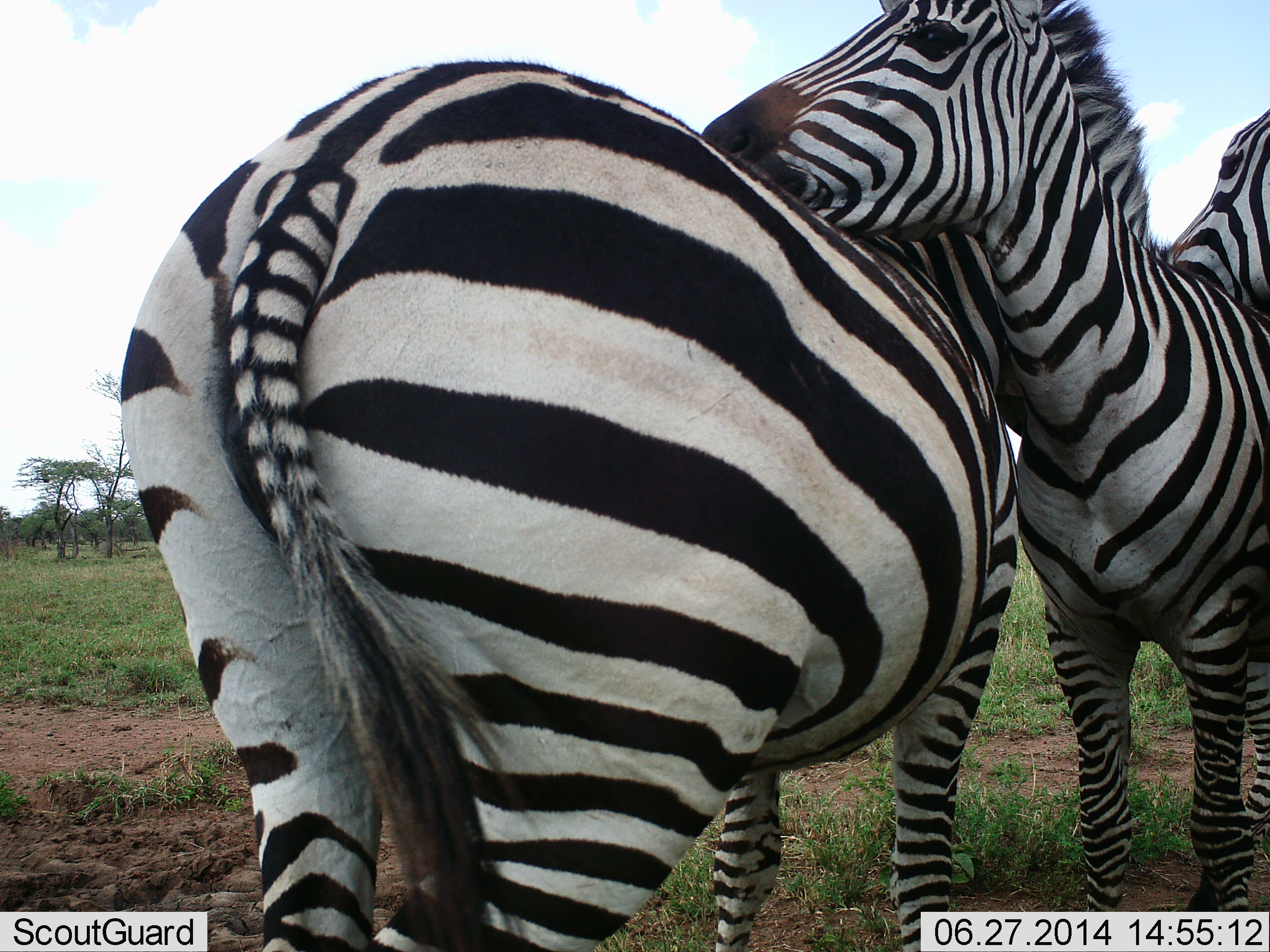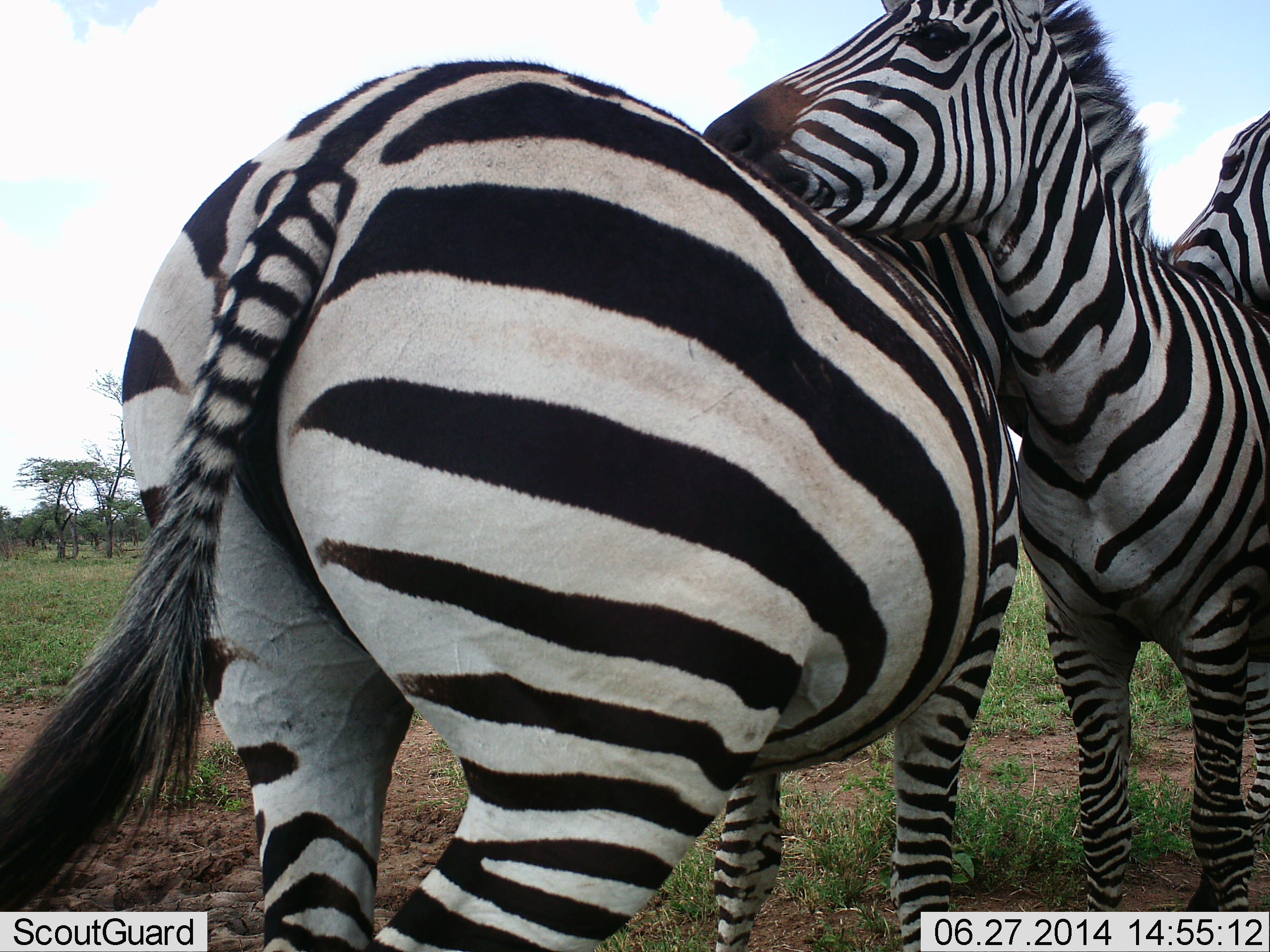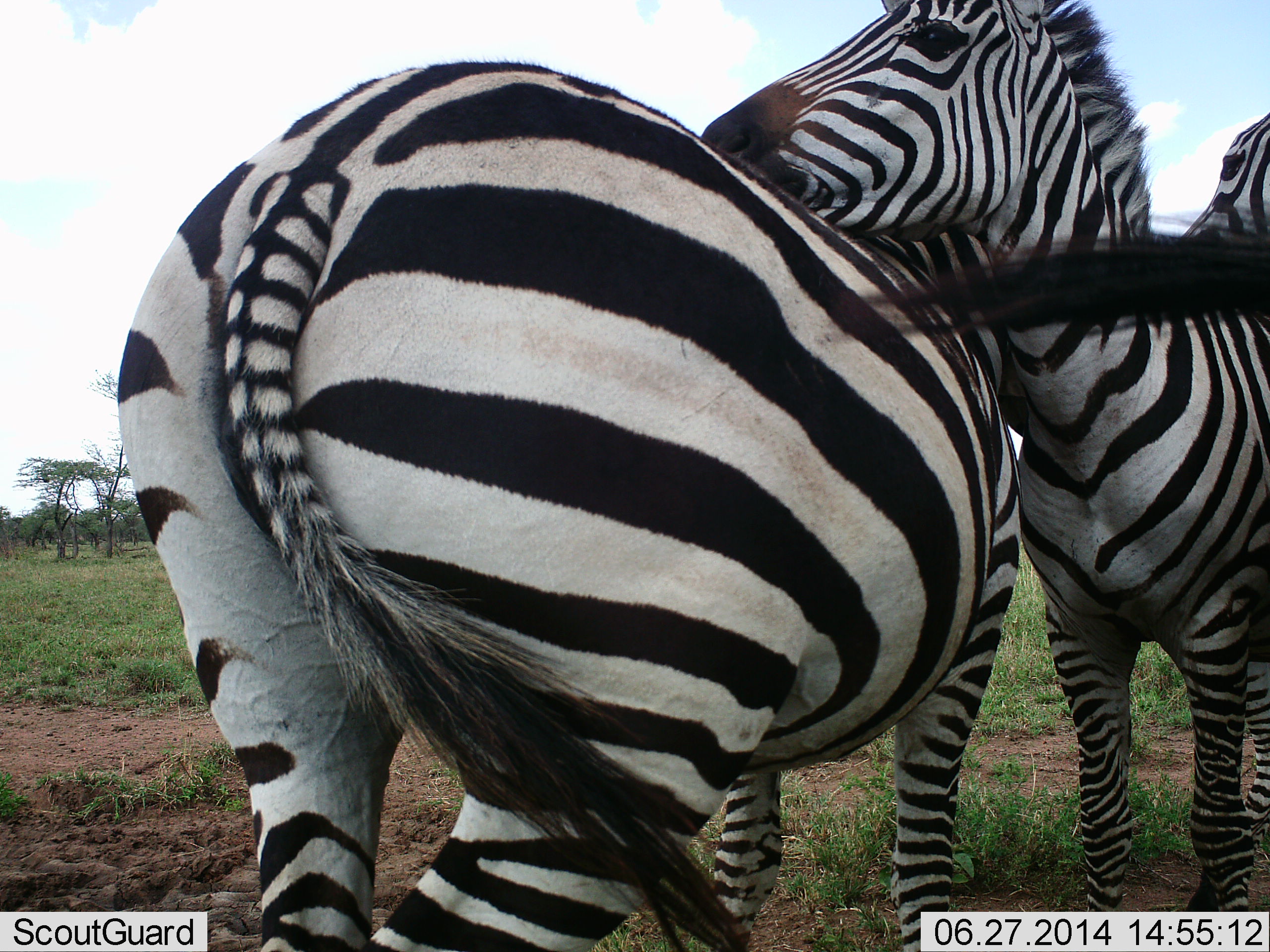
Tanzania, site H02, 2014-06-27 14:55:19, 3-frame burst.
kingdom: Animalia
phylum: Chordata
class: Mammalia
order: Perissodactyla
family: Equidae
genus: Equus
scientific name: Equus quagga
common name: plains zebra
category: zebra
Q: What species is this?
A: Zebra (plains zebra) (Equus quagga).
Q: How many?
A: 3.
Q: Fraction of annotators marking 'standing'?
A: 40%.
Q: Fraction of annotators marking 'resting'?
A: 0%.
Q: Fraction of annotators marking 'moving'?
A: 0%.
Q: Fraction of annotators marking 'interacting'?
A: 70%.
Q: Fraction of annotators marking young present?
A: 0%.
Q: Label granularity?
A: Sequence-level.